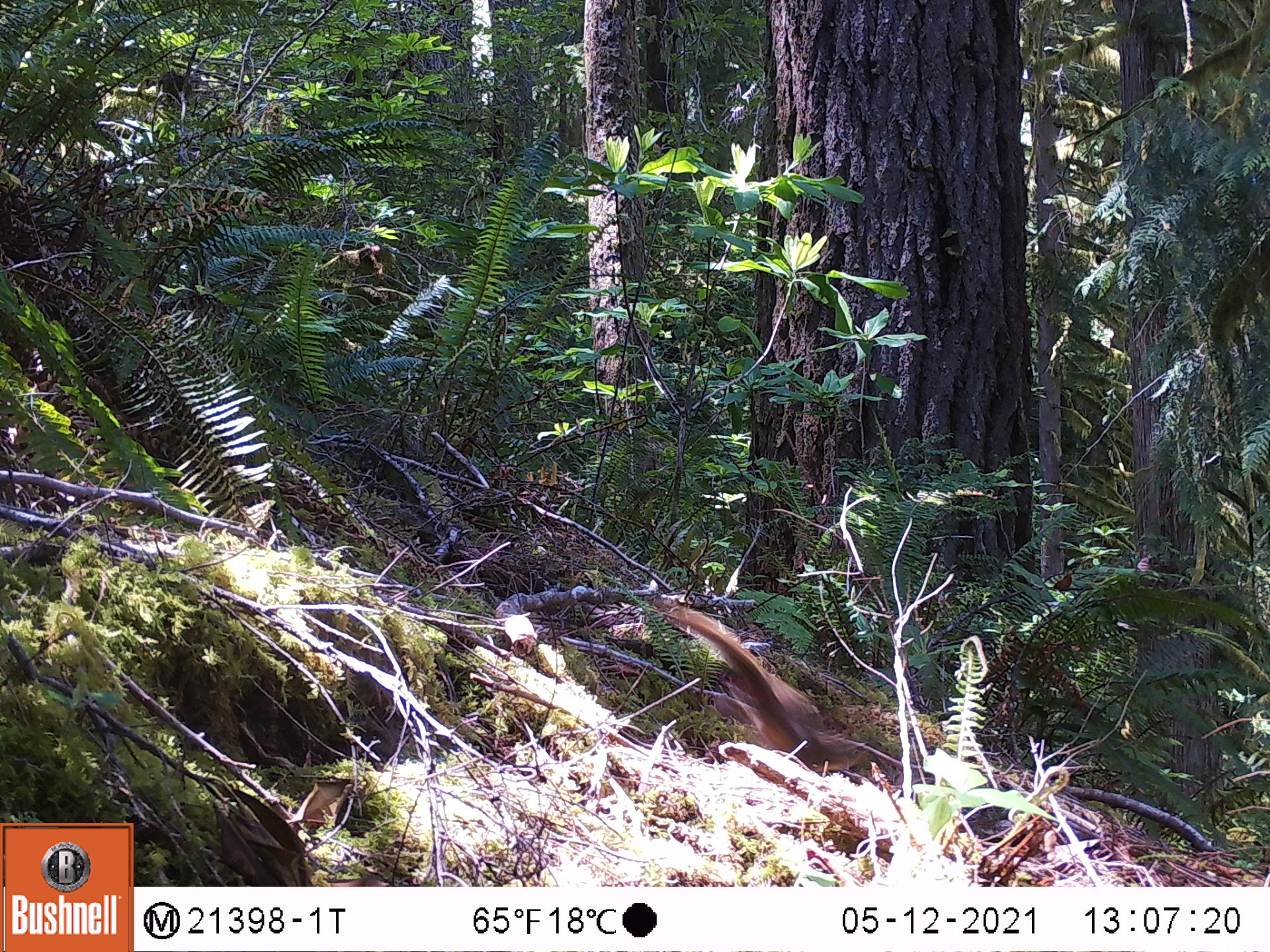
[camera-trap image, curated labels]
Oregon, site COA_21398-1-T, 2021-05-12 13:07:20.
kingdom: Animalia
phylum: Chordata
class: Mammalia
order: Rodentia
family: Sciuridae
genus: Tamiasciurus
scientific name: Tamiasciurus douglasii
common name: douglas squirrel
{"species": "douglas squirrel (Tamiasciurus douglasii)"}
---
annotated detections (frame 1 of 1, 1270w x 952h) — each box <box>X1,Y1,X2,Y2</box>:
douglas squirrel: <box>657,601,866,771</box>